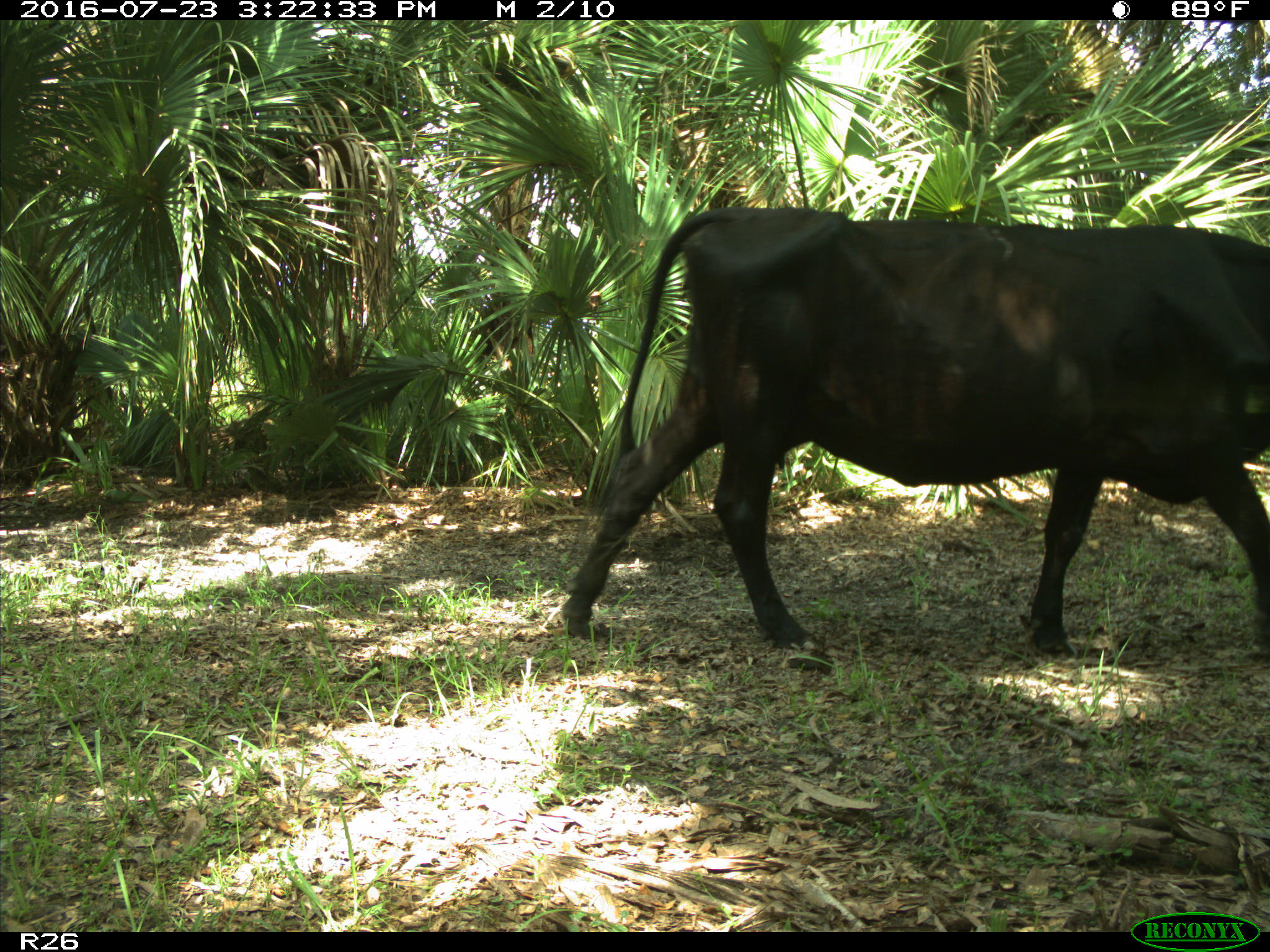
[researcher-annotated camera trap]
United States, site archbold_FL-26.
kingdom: Animalia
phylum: Chordata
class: Mammalia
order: Artiodactyla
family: Bovidae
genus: Bos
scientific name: Bos taurus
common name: domestic cow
Bos taurus (domestic cow).